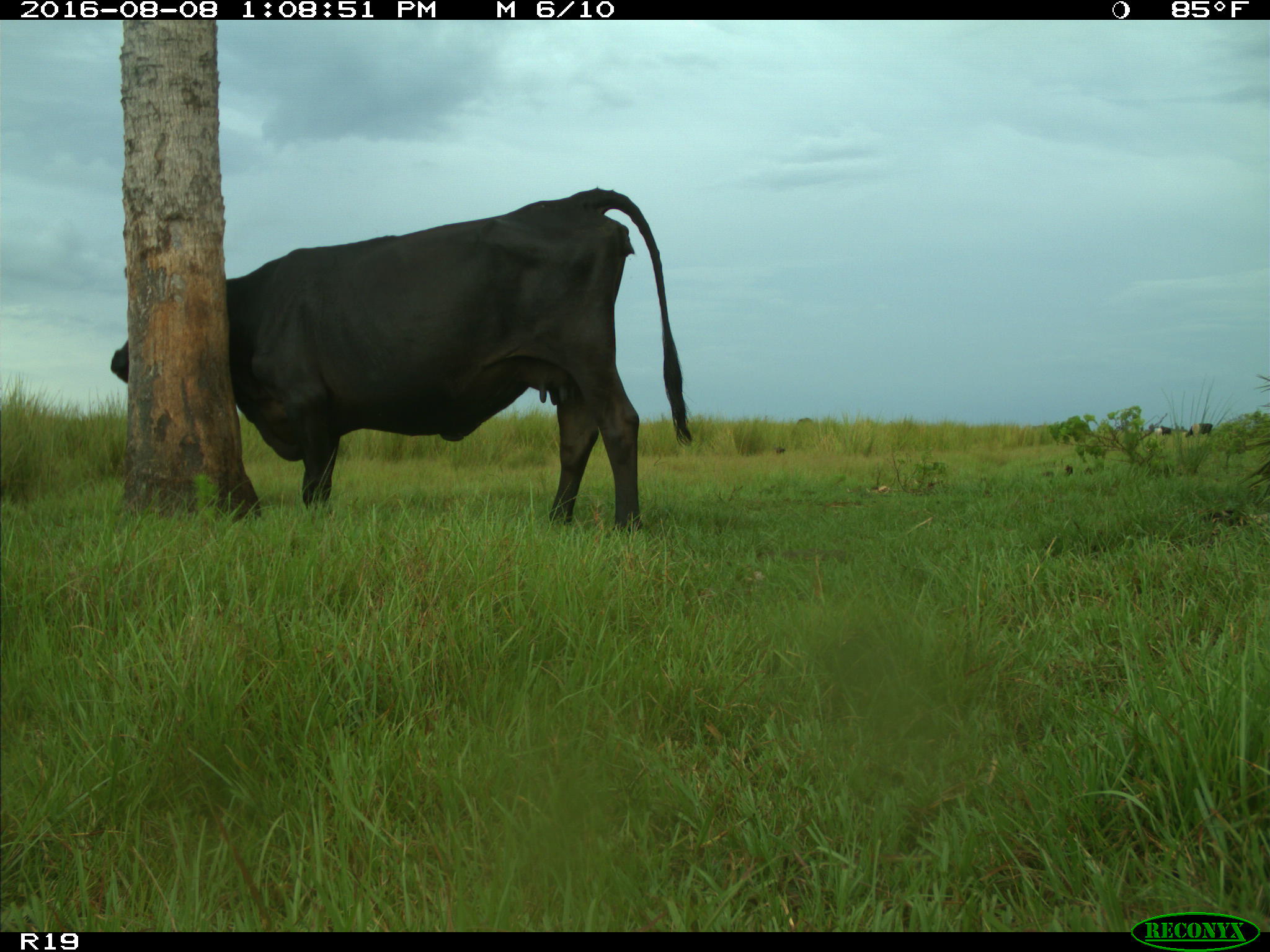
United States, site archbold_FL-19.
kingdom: Animalia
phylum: Chordata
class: Mammalia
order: Artiodactyla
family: Bovidae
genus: Bos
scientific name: Bos taurus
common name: domestic cow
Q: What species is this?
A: Bos taurus (domestic cow).